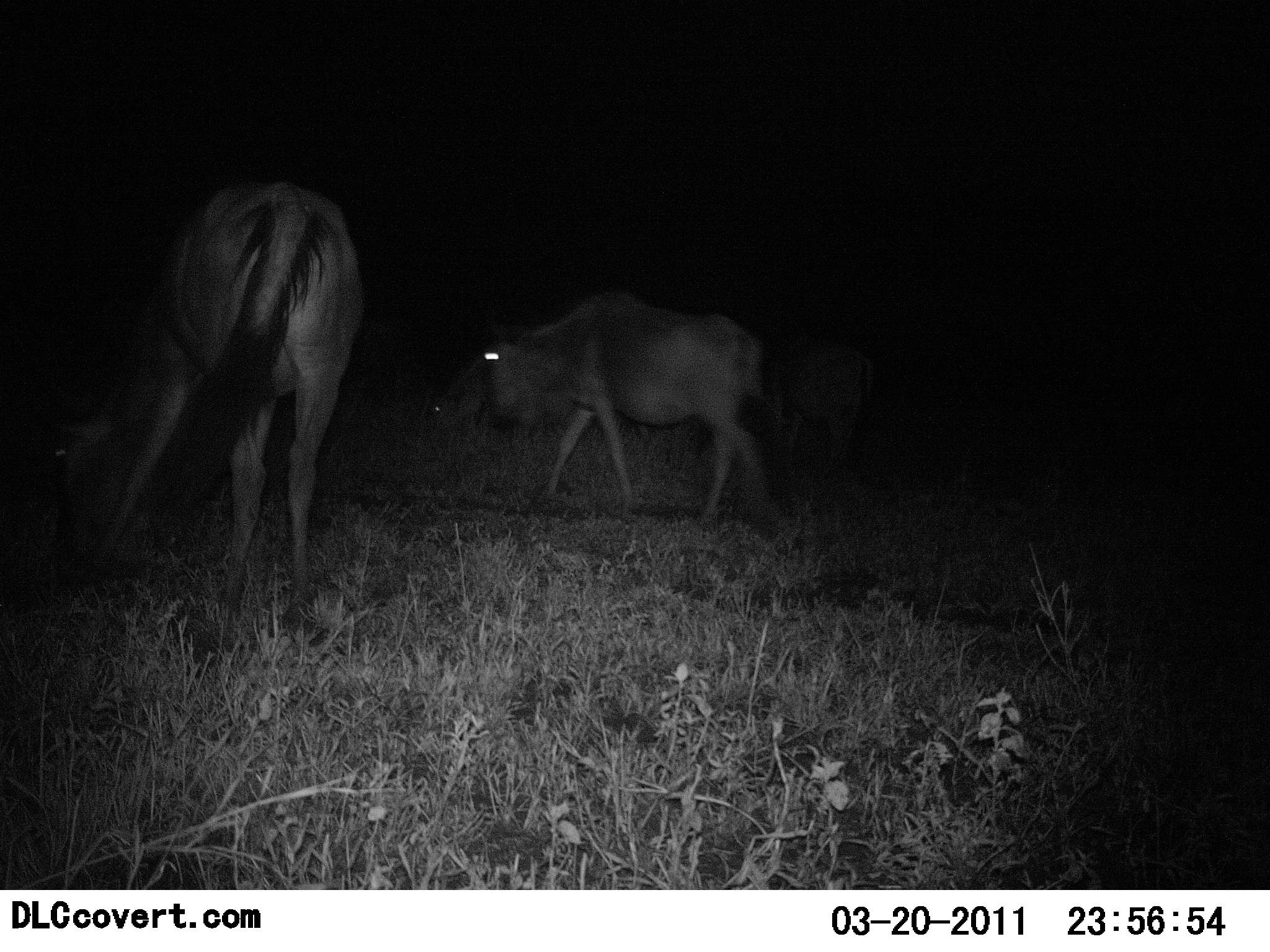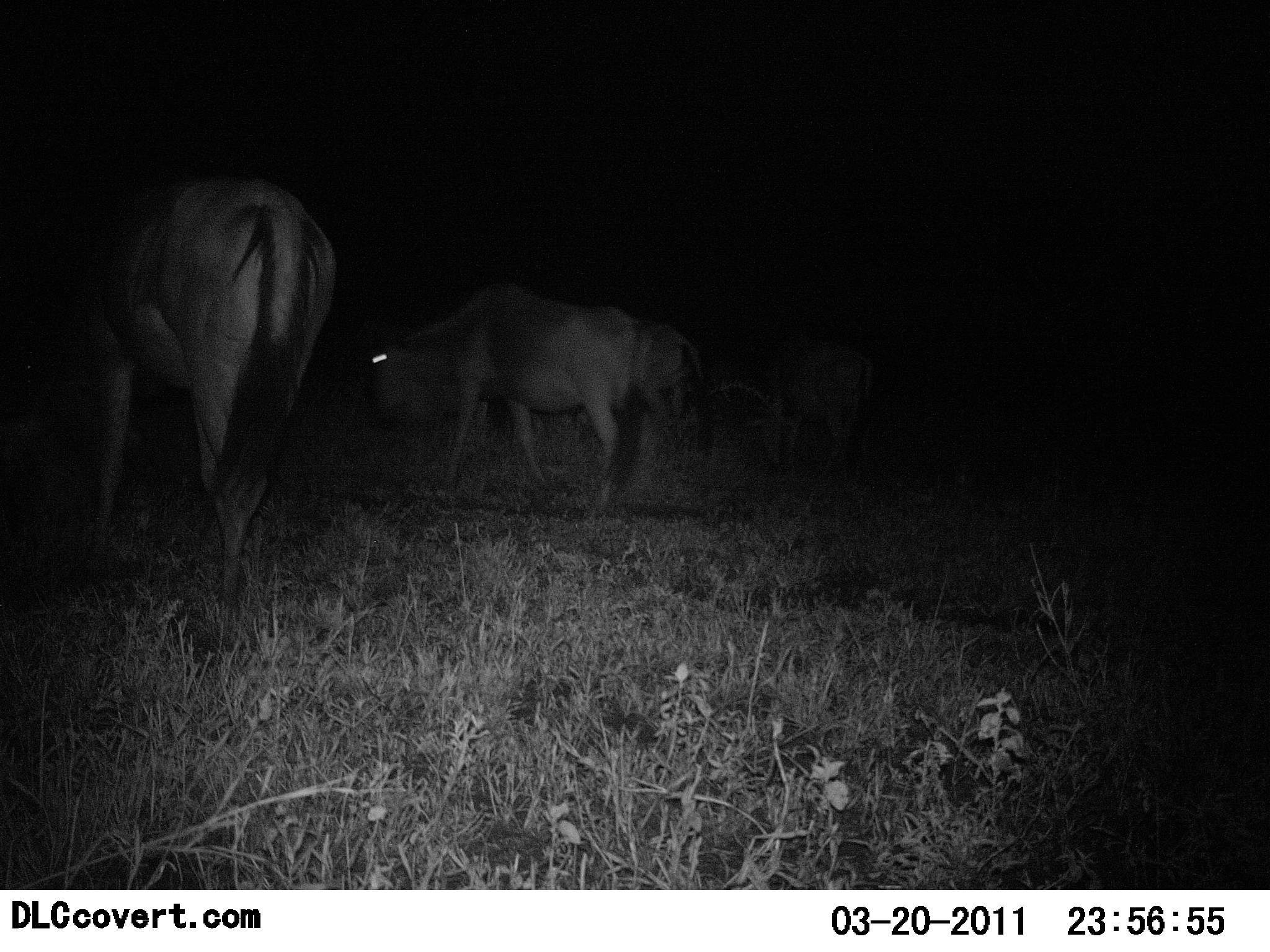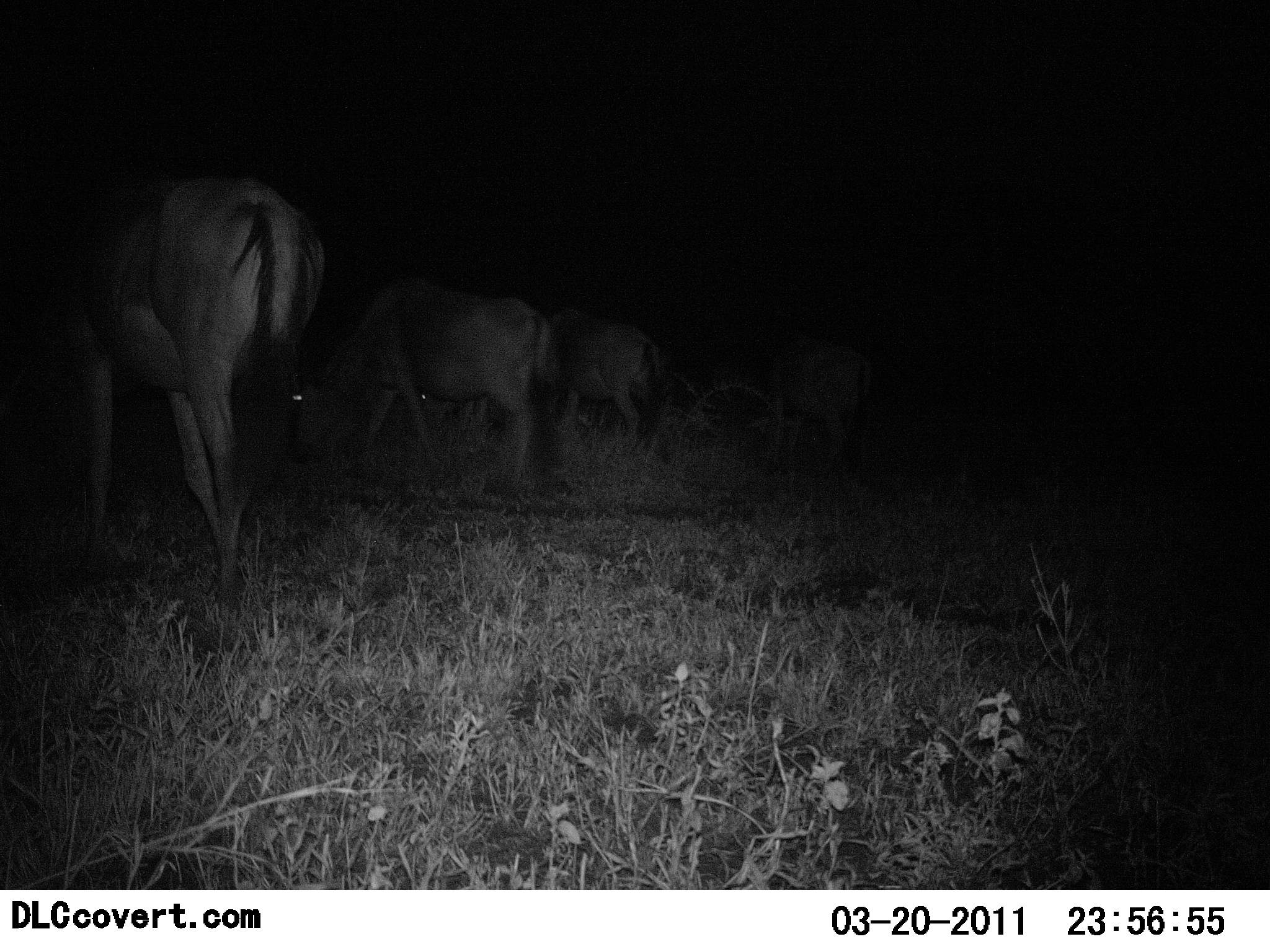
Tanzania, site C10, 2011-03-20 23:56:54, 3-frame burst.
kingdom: Animalia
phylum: Chordata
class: Mammalia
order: Artiodactyla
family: Bovidae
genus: Connochaetes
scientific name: Connochaetes taurinus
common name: blue wildebeest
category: wildebeest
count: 4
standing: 0%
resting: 0%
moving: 64%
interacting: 0%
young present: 0%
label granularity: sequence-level